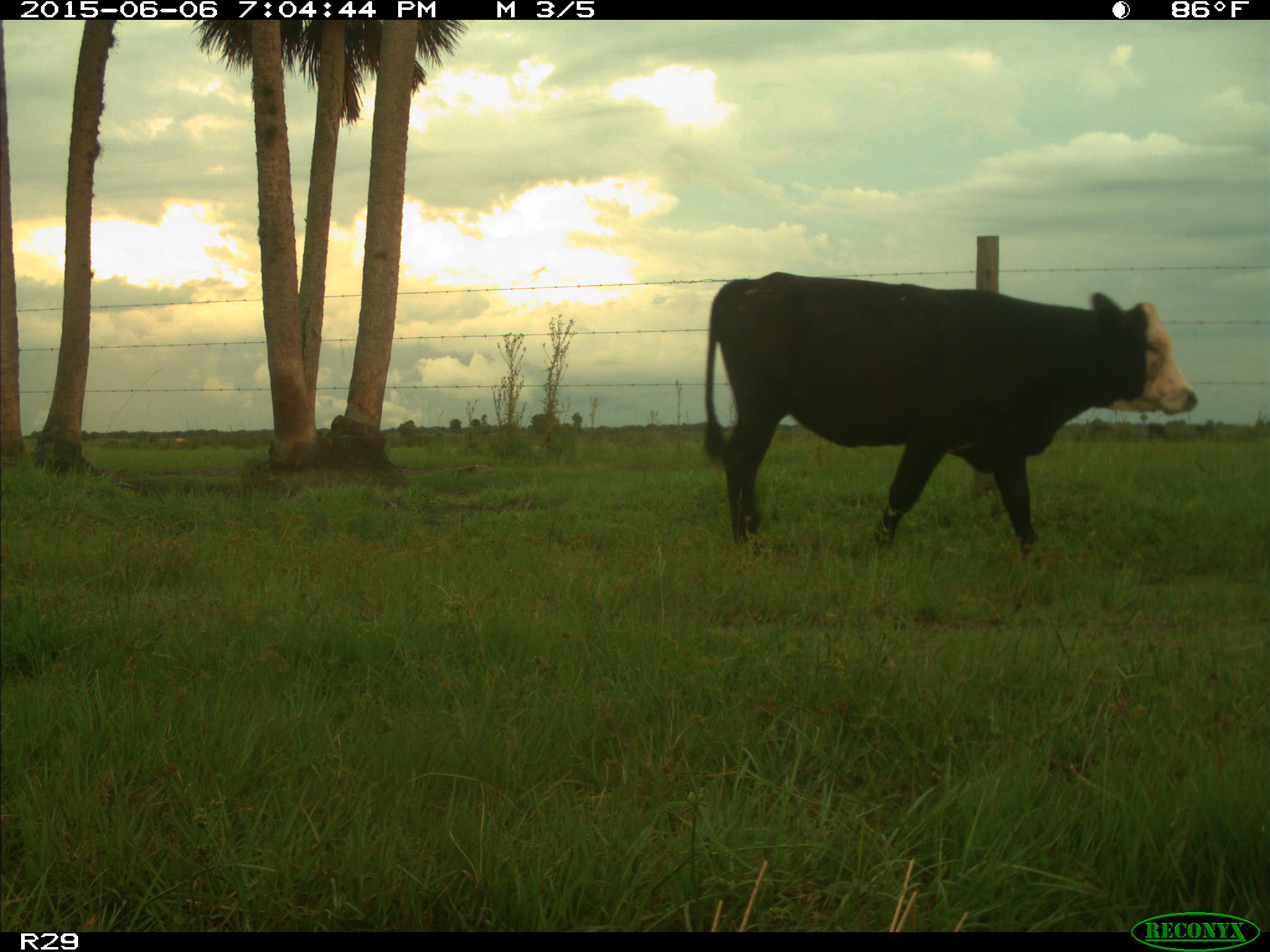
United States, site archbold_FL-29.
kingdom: Animalia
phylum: Chordata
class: Mammalia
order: Artiodactyla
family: Bovidae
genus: Bos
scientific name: Bos taurus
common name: domestic cow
Bos taurus (domestic cow).